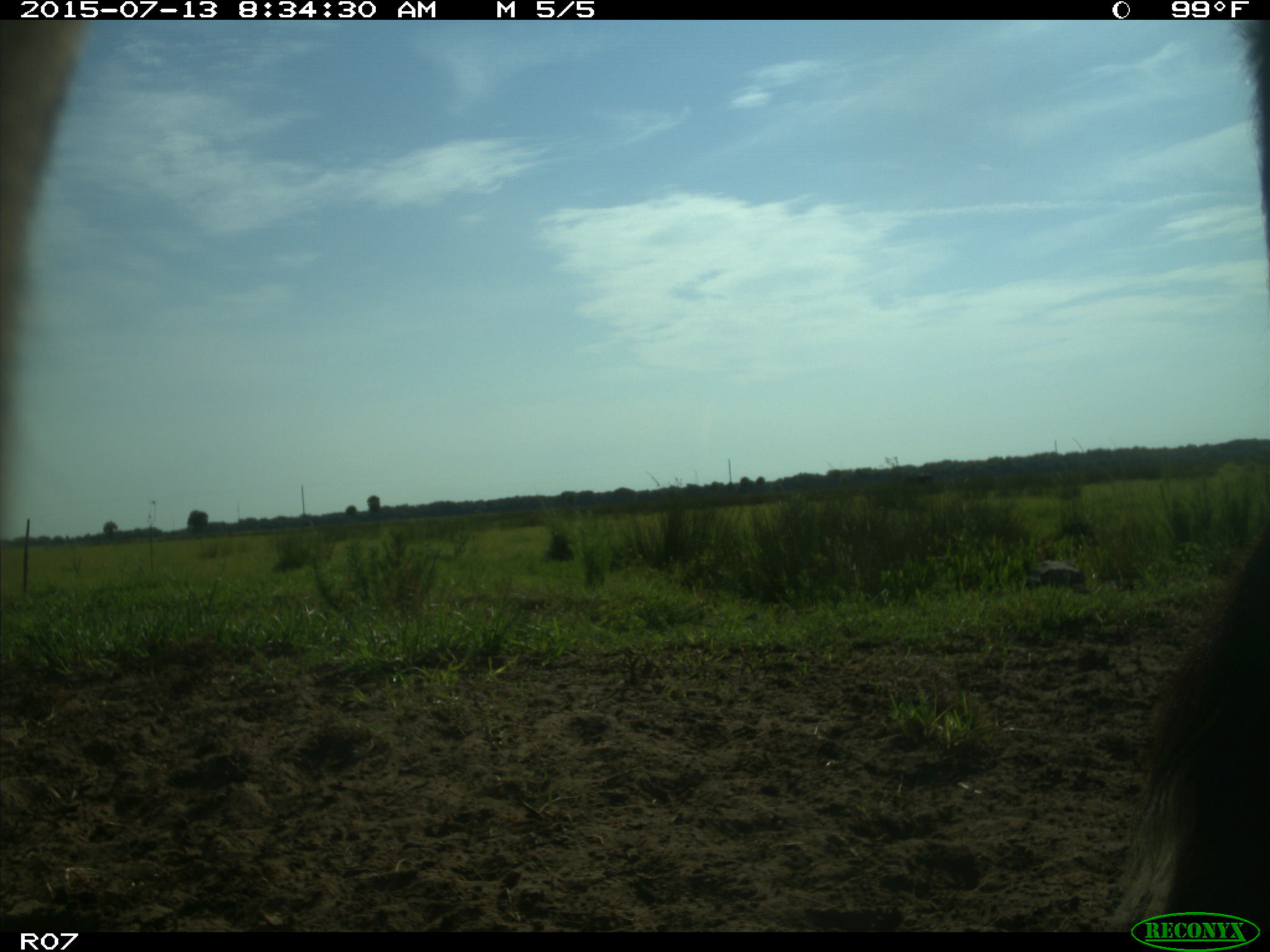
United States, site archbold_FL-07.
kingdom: Animalia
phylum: Chordata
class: Mammalia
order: Artiodactyla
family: Bovidae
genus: Bos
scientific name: Bos taurus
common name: domestic cow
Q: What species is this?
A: Bos taurus (domestic cow).